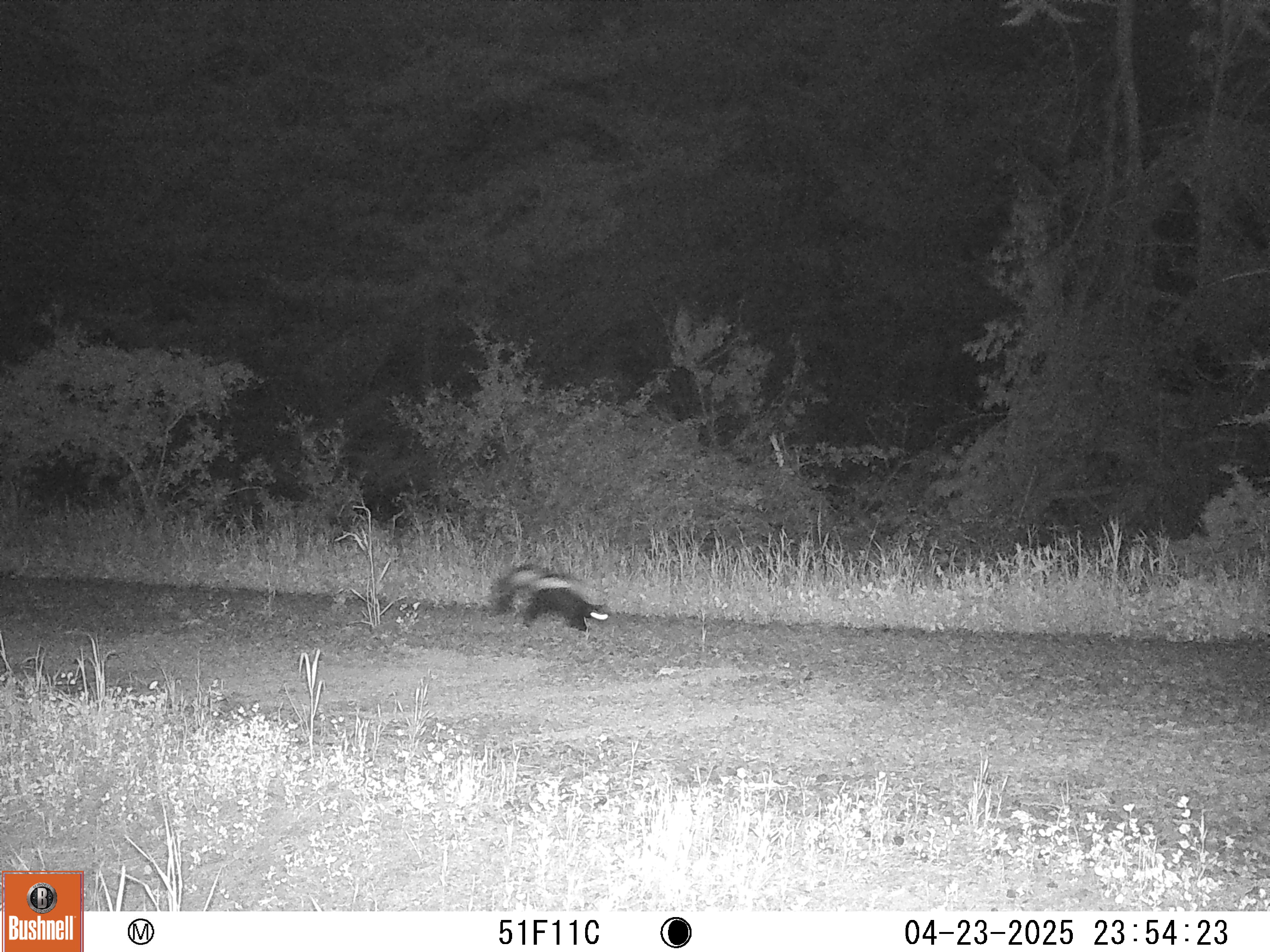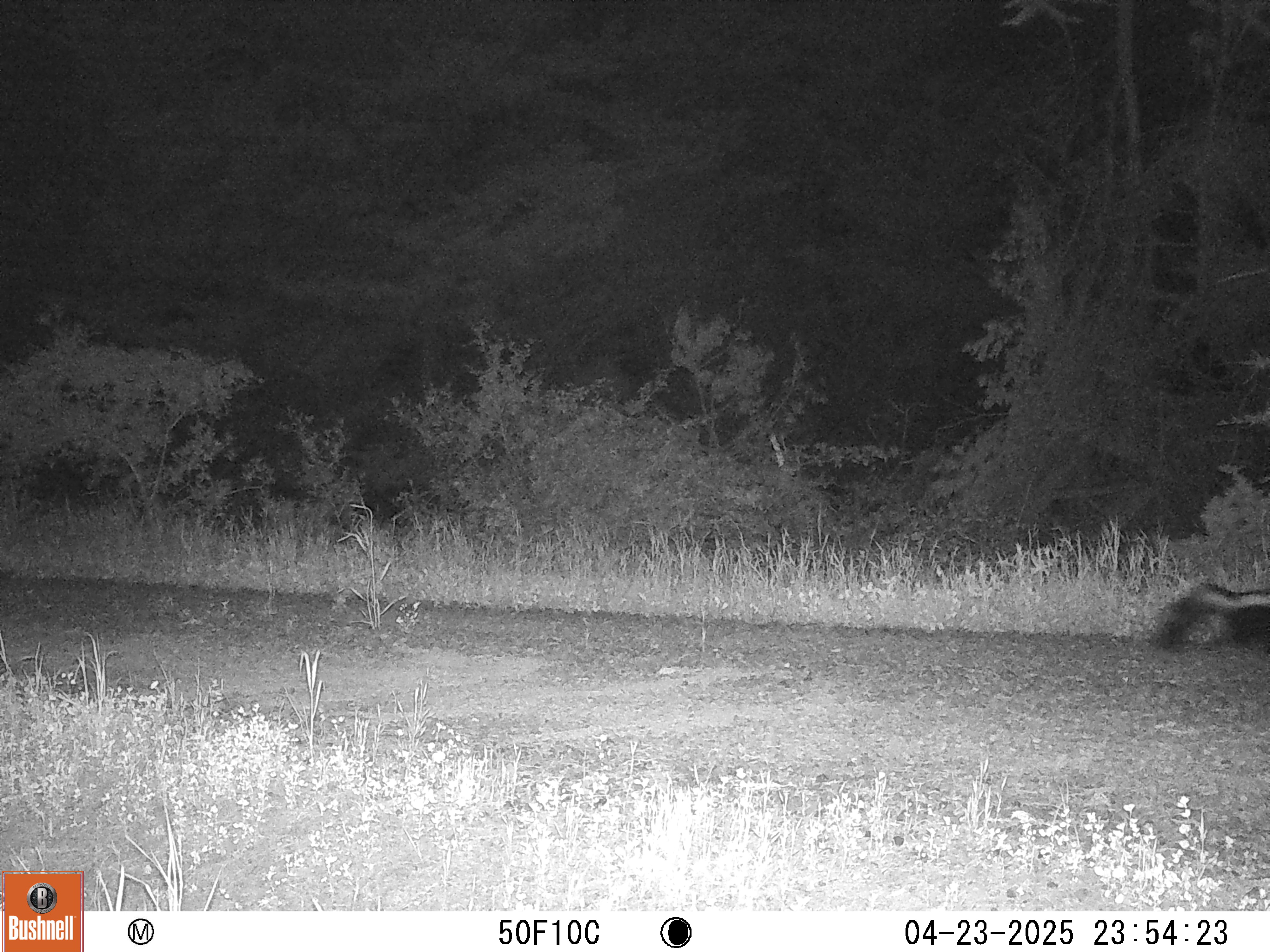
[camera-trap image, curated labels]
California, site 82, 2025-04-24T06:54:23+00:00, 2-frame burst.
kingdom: Animalia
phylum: Chordata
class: Mammalia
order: Carnivora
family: Mephitidae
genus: Mephitis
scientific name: Mephitis mephitis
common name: striped skunk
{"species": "striped skunk (Mephitis mephitis)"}